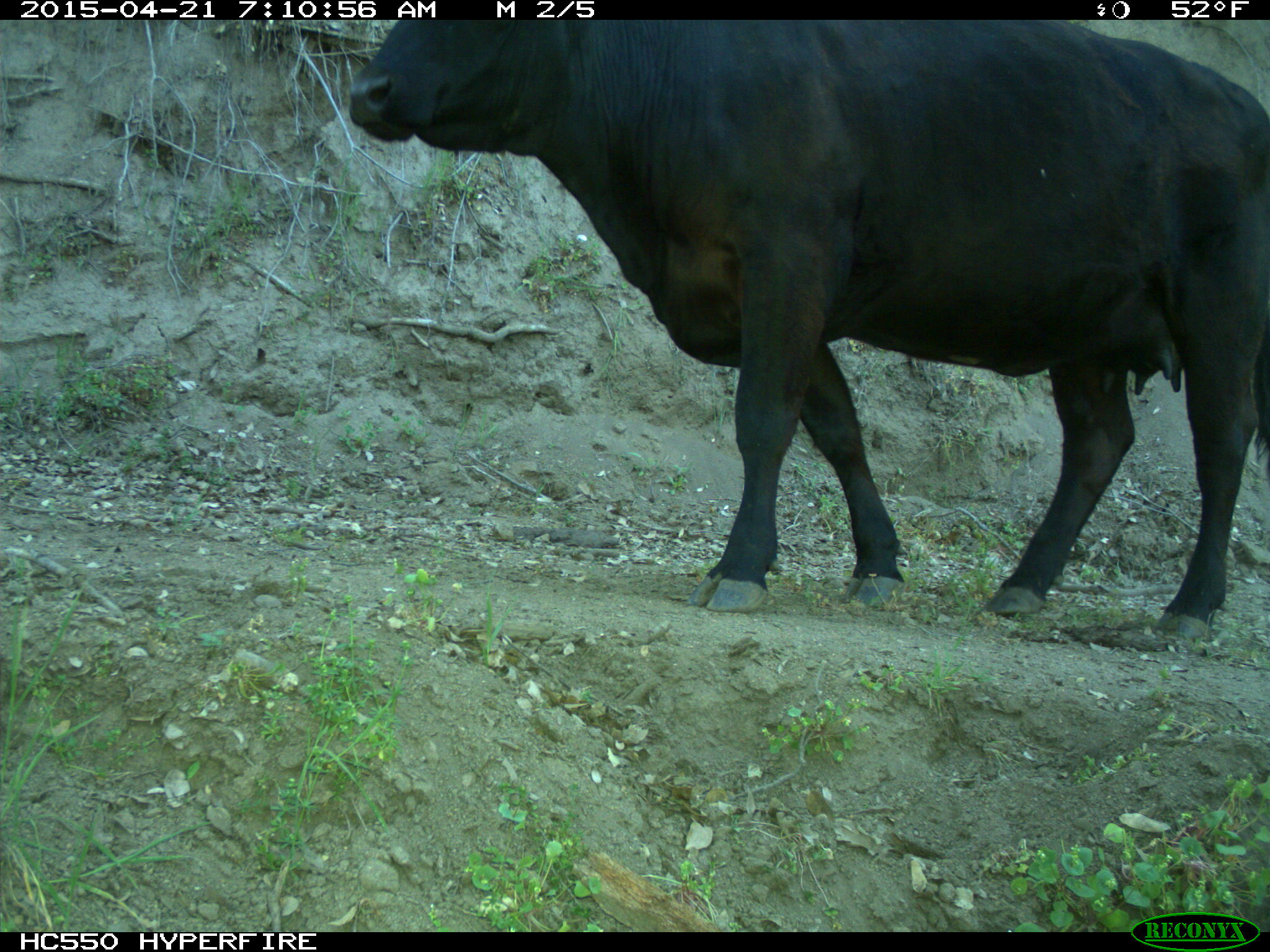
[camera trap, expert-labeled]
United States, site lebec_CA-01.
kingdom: Animalia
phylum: Chordata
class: Mammalia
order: Artiodactyla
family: Bovidae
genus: Bos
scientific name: Bos taurus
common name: domestic cow